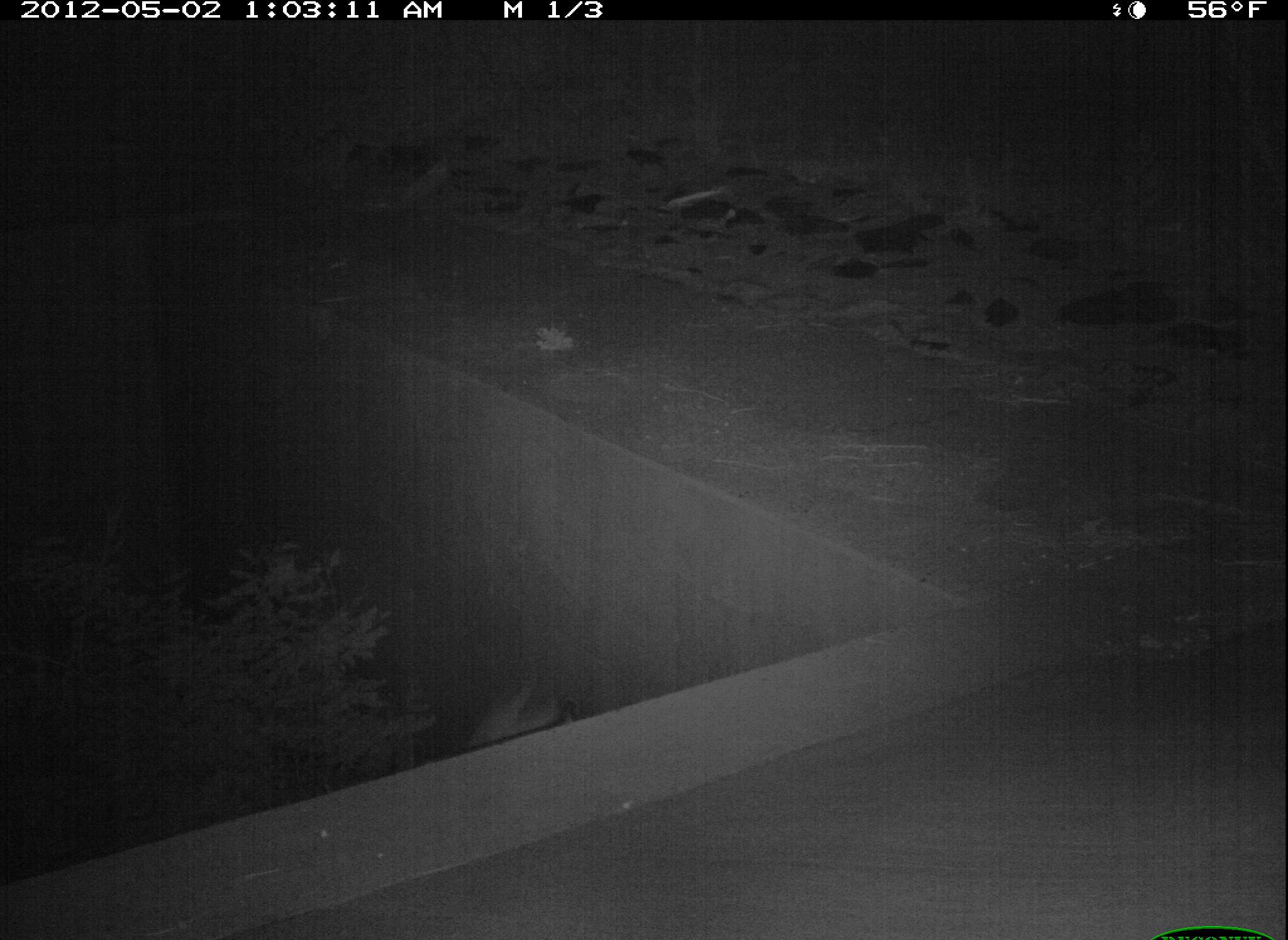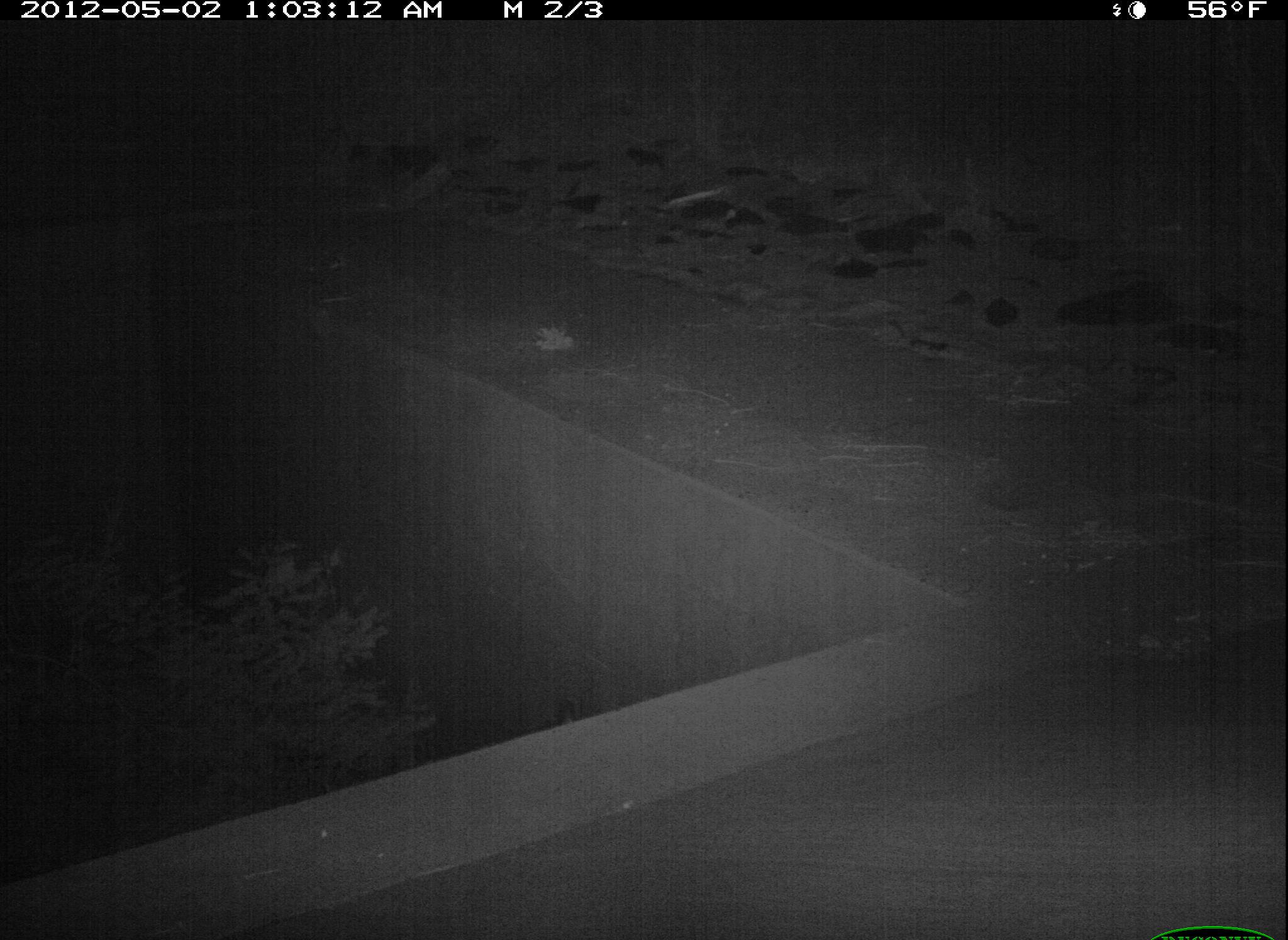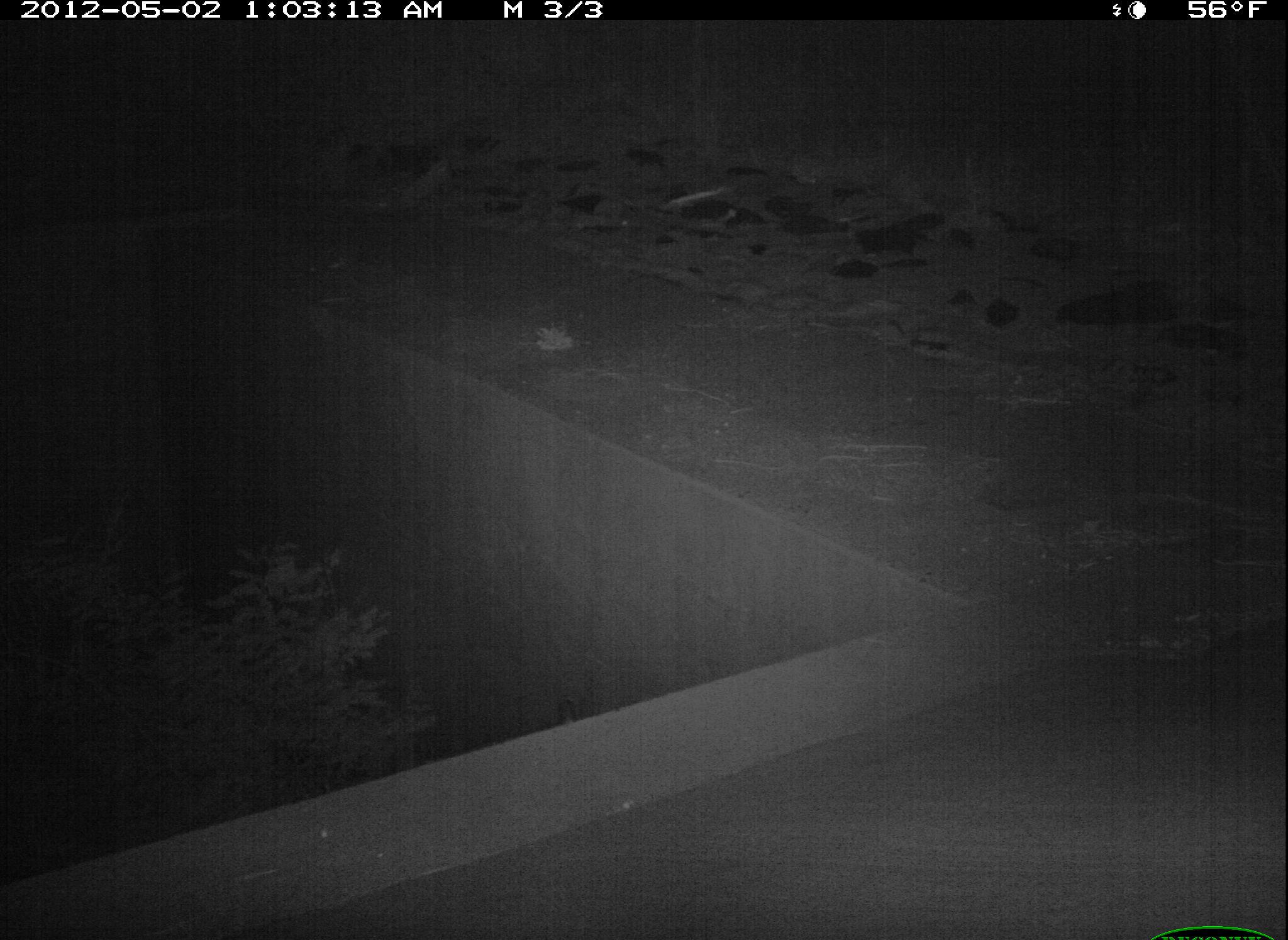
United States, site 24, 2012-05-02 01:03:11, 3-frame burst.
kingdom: Animalia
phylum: Chordata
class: Mammalia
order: Carnivora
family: Felidae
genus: Lynx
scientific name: Lynx rufus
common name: bobcat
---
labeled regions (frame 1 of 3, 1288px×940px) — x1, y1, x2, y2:
bobcat: 453, 673, 563, 753